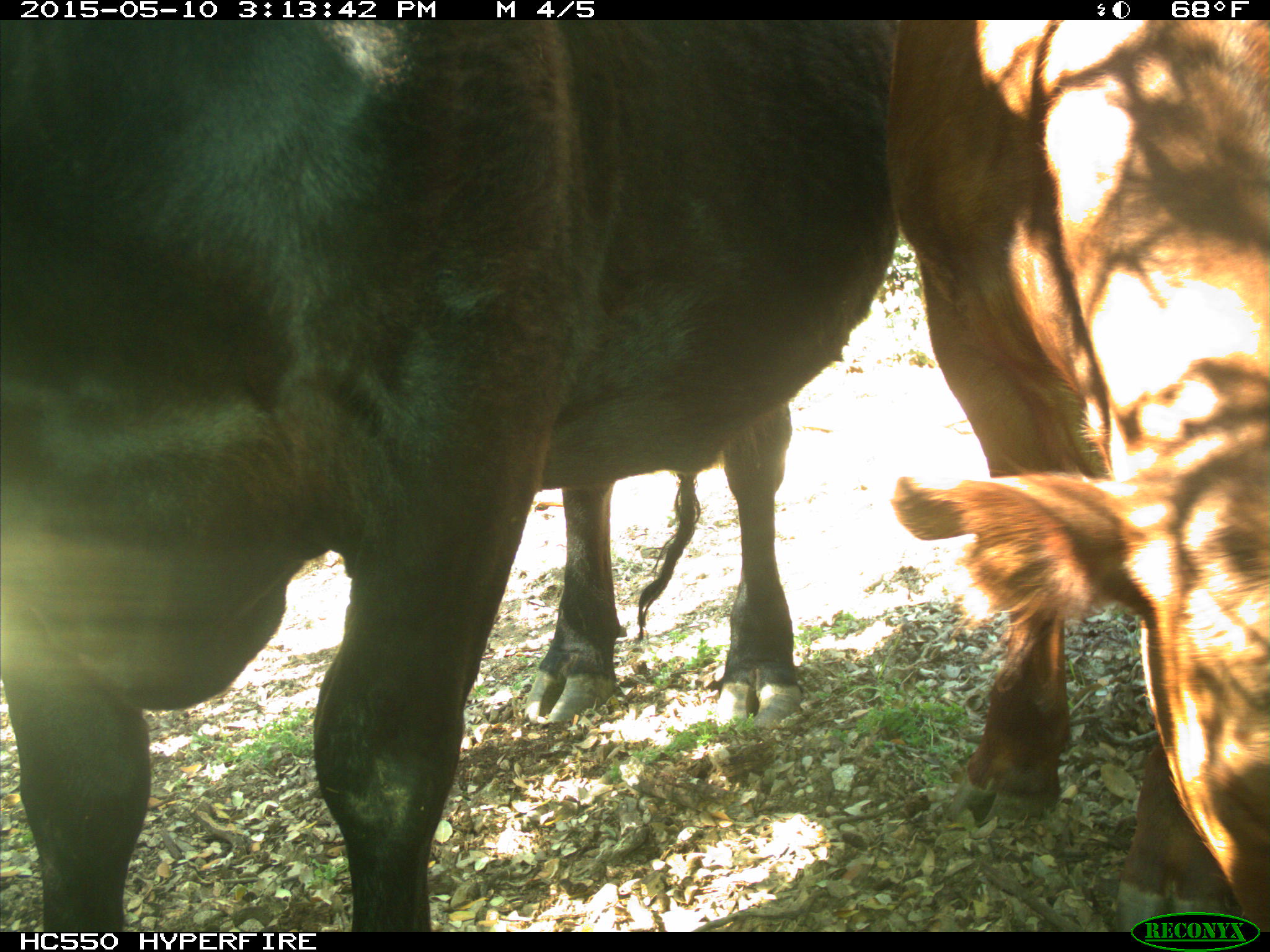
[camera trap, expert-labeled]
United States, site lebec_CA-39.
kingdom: Animalia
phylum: Chordata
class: Mammalia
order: Artiodactyla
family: Bovidae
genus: Bos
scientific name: Bos taurus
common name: domestic cow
Bos taurus (domestic cow).